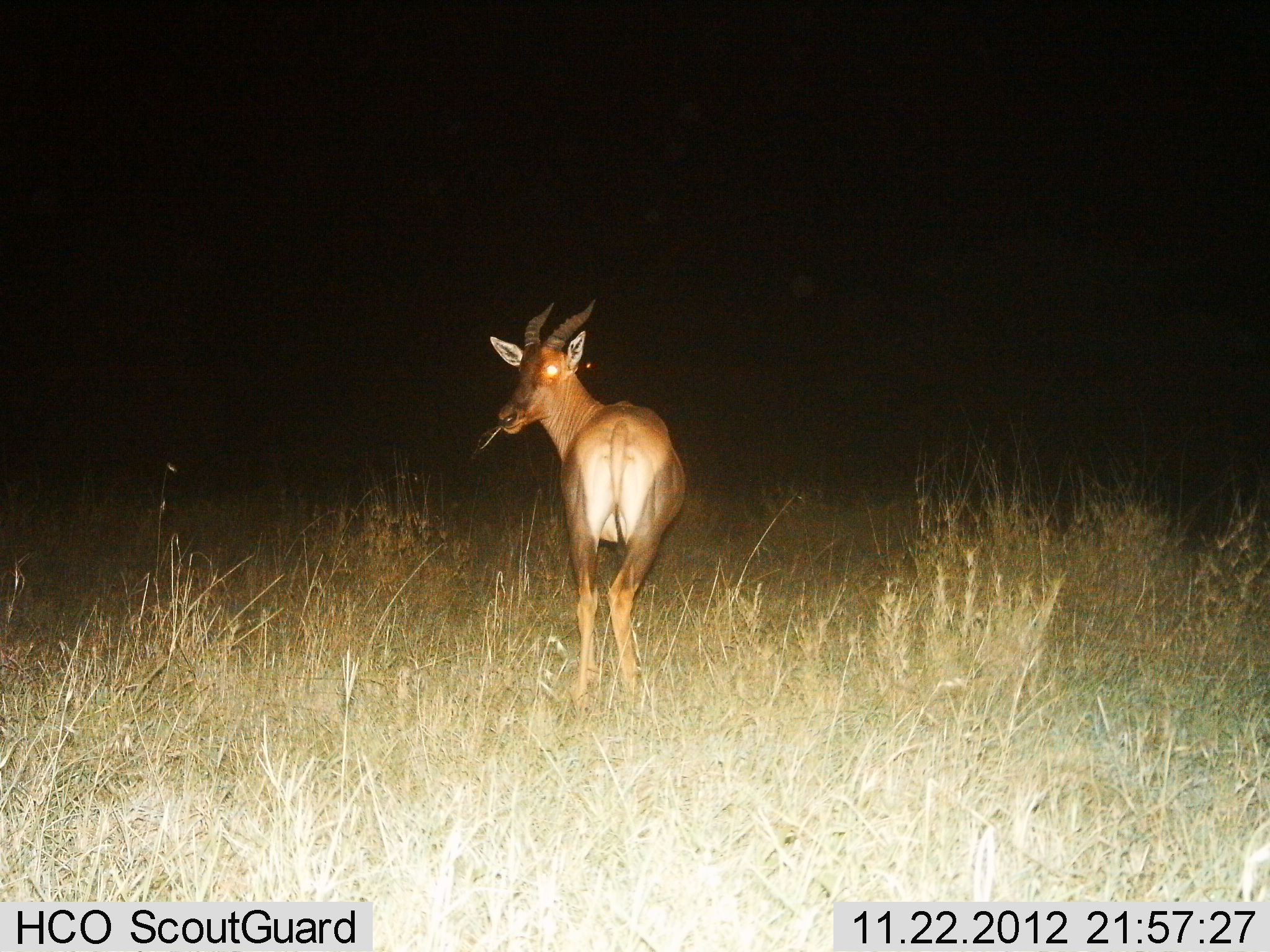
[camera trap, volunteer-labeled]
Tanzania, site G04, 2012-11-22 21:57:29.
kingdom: Animalia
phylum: Chordata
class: Mammalia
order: Artiodactyla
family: Bovidae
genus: Damaliscus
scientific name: Damaliscus lunatus jimela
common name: topi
Topi (Damaliscus lunatus jimela), count 1. Behavior (volunteer vote fractions): standing 50%, resting 0%, moving 10%, interacting 0%. Young present (vote fraction): 0%. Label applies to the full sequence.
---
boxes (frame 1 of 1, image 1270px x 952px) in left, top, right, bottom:
animal: 489, 299, 685, 709